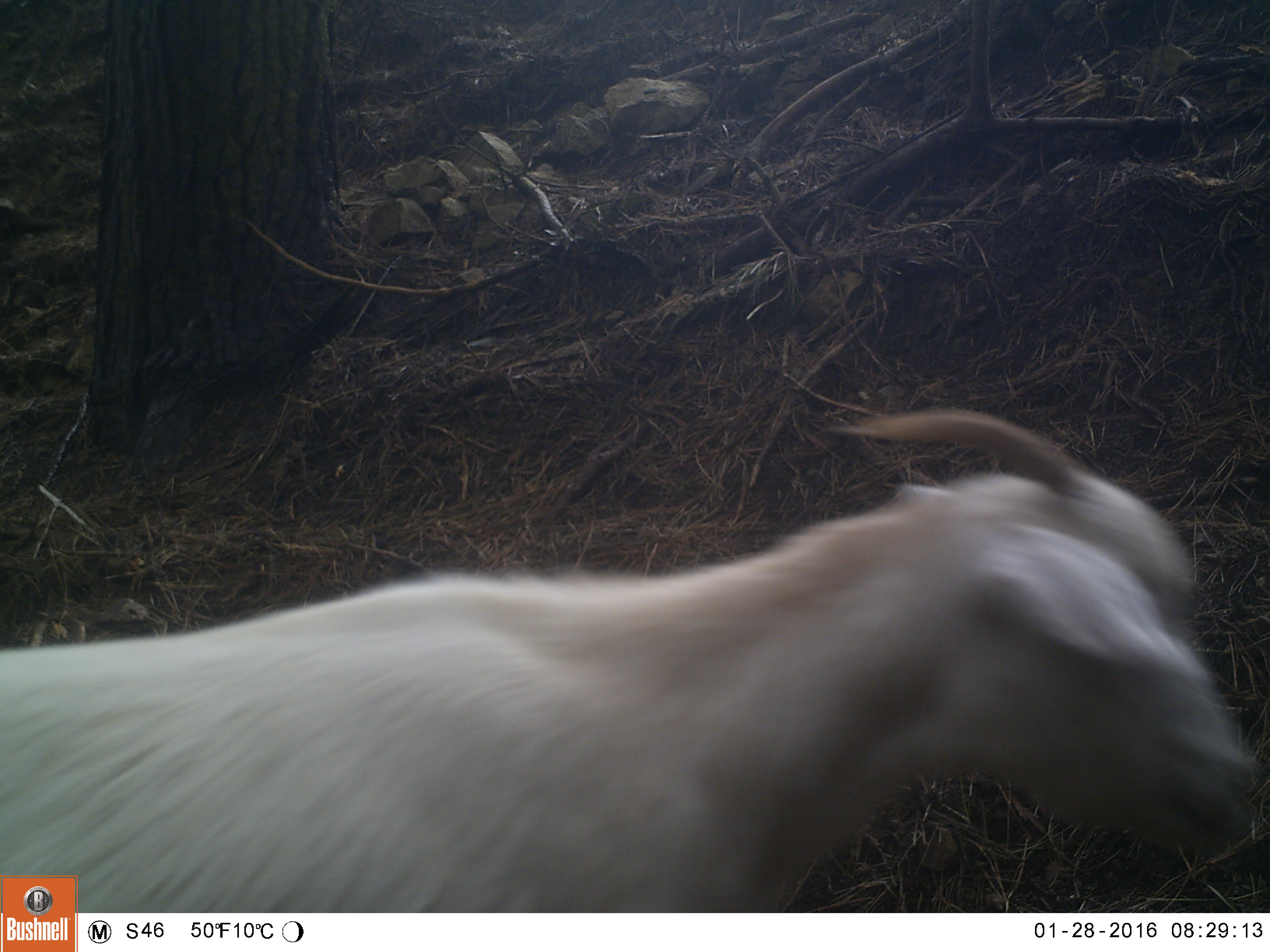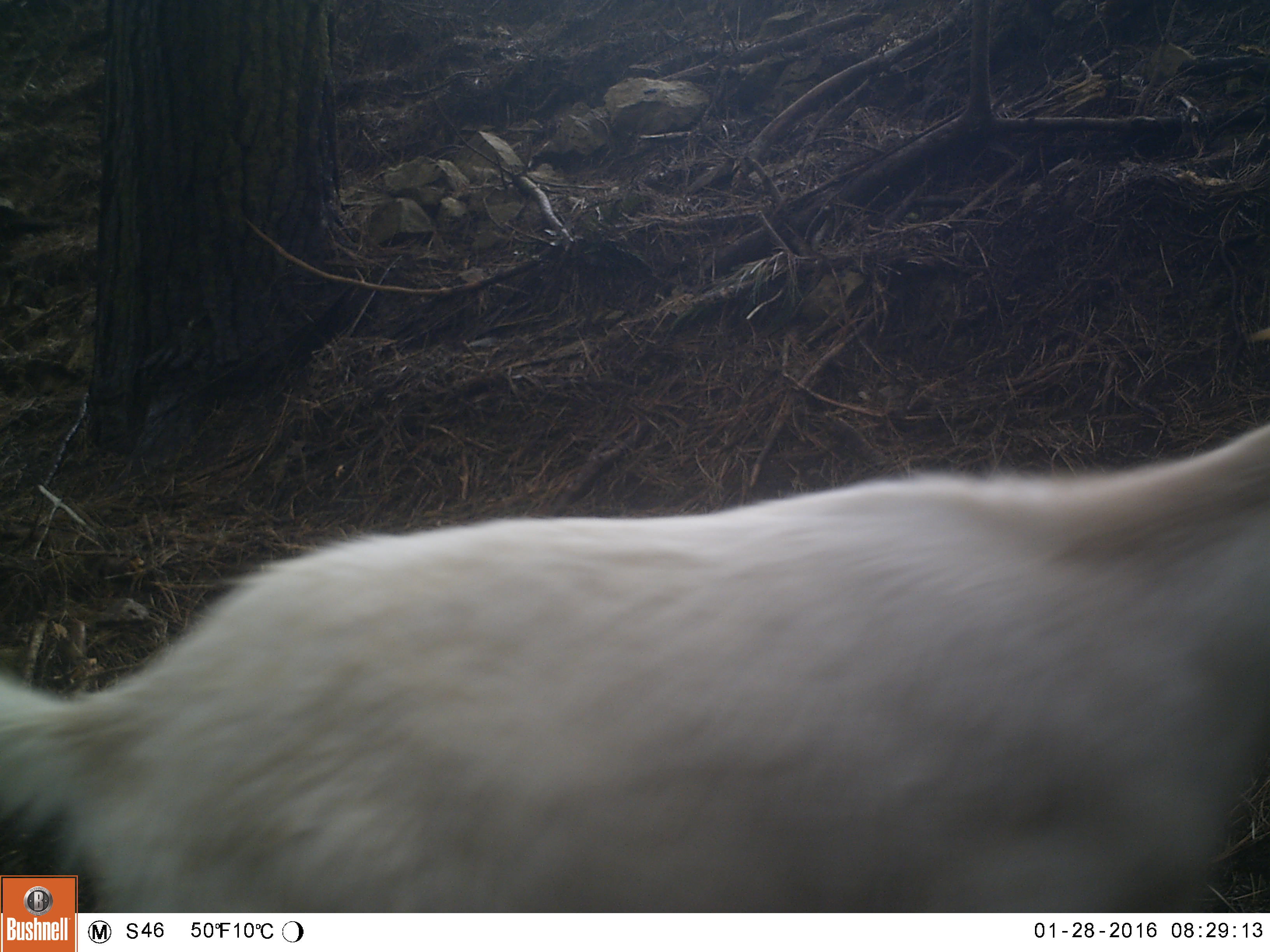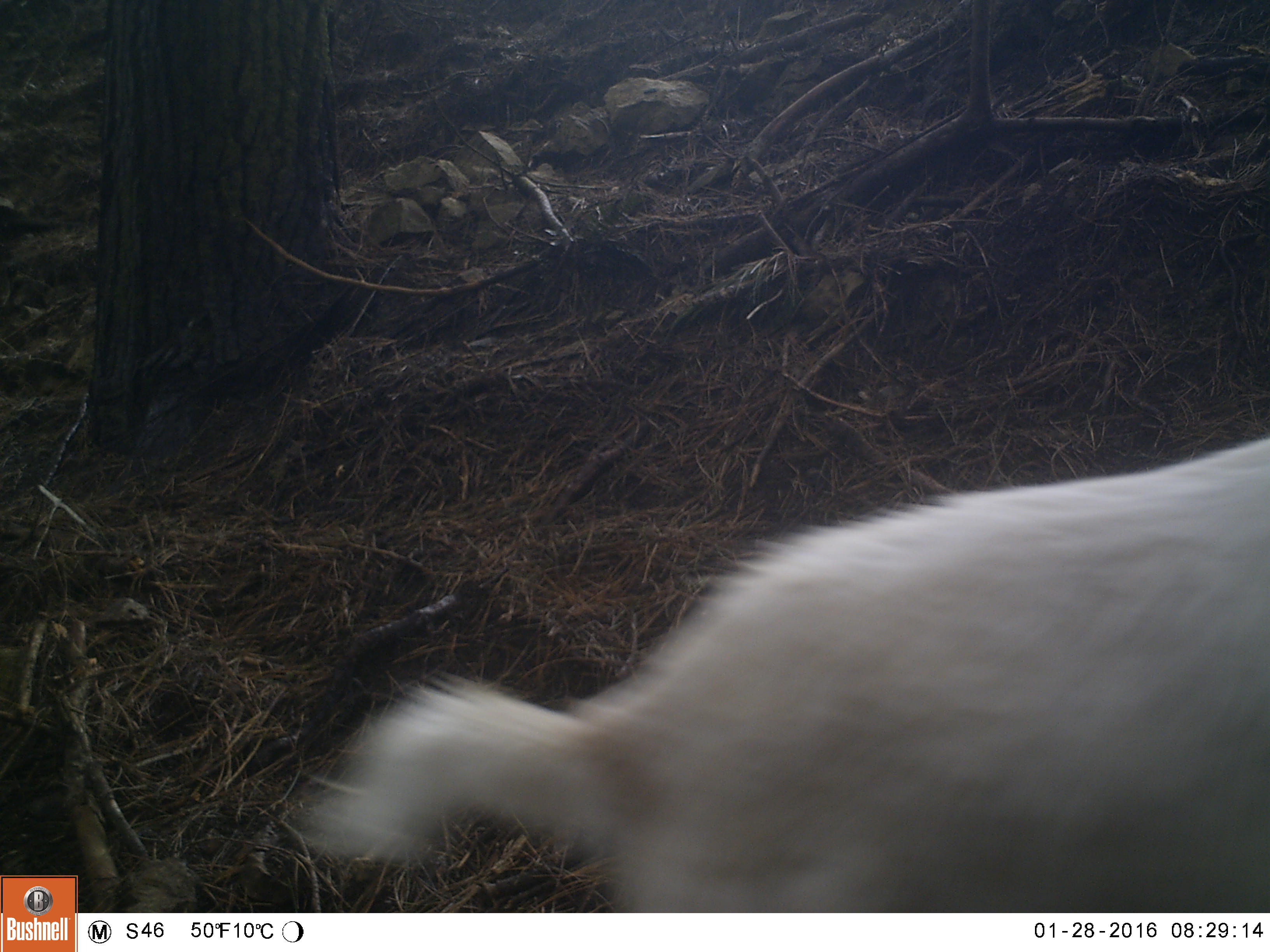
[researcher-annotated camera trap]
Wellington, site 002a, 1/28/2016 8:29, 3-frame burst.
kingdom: Animalia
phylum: Chordata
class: Mammalia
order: Artiodactyla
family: Bovidae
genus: Capra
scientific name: Capra hircus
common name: goat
Goat (Capra hircus).